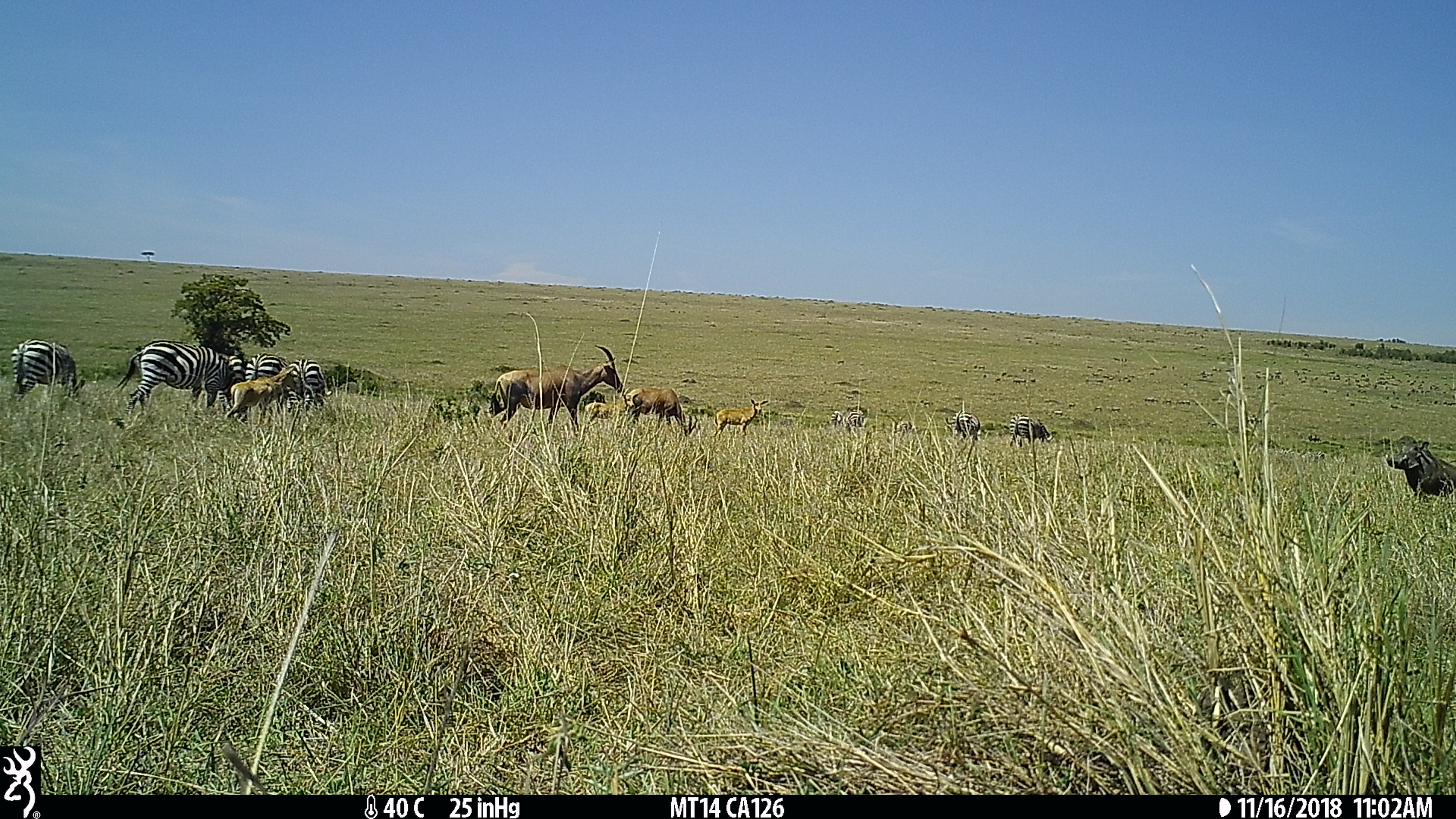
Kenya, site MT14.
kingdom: Animalia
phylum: Chordata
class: Mammalia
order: Artiodactyla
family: Bovidae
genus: Damaliscus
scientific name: Damaliscus lunatus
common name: topi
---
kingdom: Animalia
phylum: Chordata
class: Mammalia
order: Perissodactyla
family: Equidae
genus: Equus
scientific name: Equus quagga burchellii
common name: burchell's zebra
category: zebra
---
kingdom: Animalia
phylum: Chordata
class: Mammalia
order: Artiodactyla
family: Suidae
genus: Phacochoerus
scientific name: Phacochoerus africanus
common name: common warthog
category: warthog